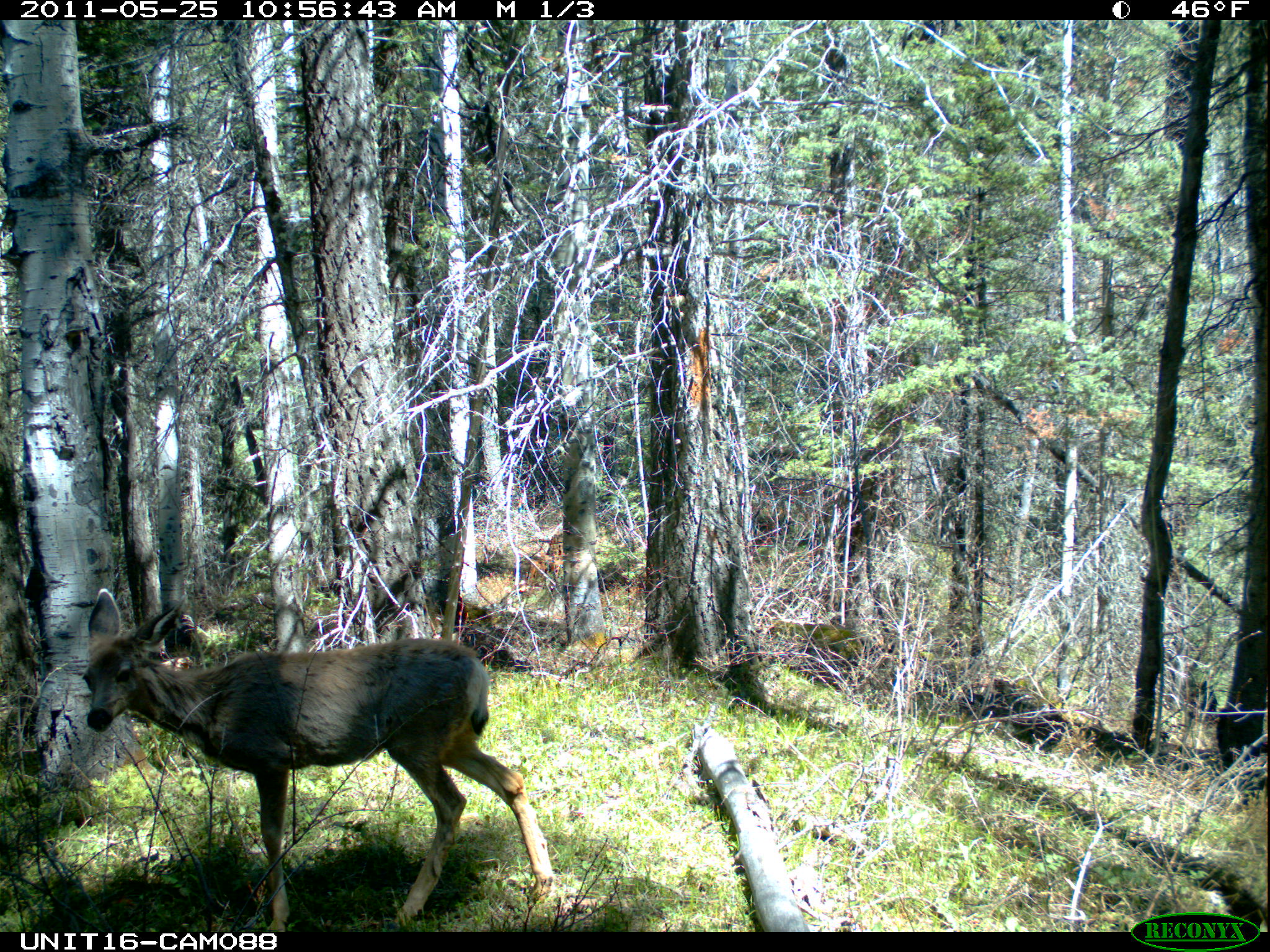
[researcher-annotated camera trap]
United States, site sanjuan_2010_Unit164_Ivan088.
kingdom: Animalia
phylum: Chordata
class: Mammalia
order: Artiodactyla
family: Cervidae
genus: Odocoileus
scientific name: Odocoileus hemionus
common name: mule deer